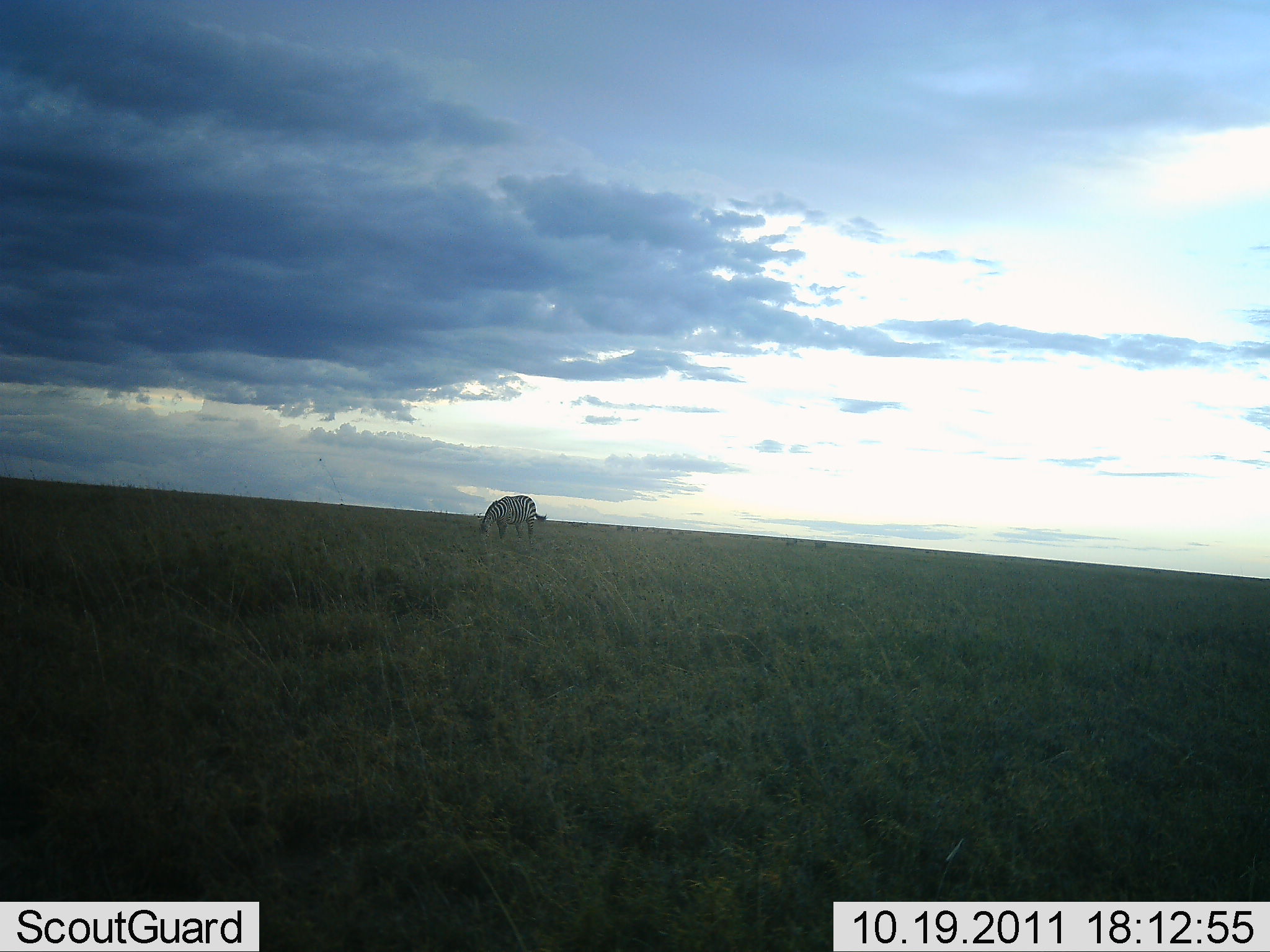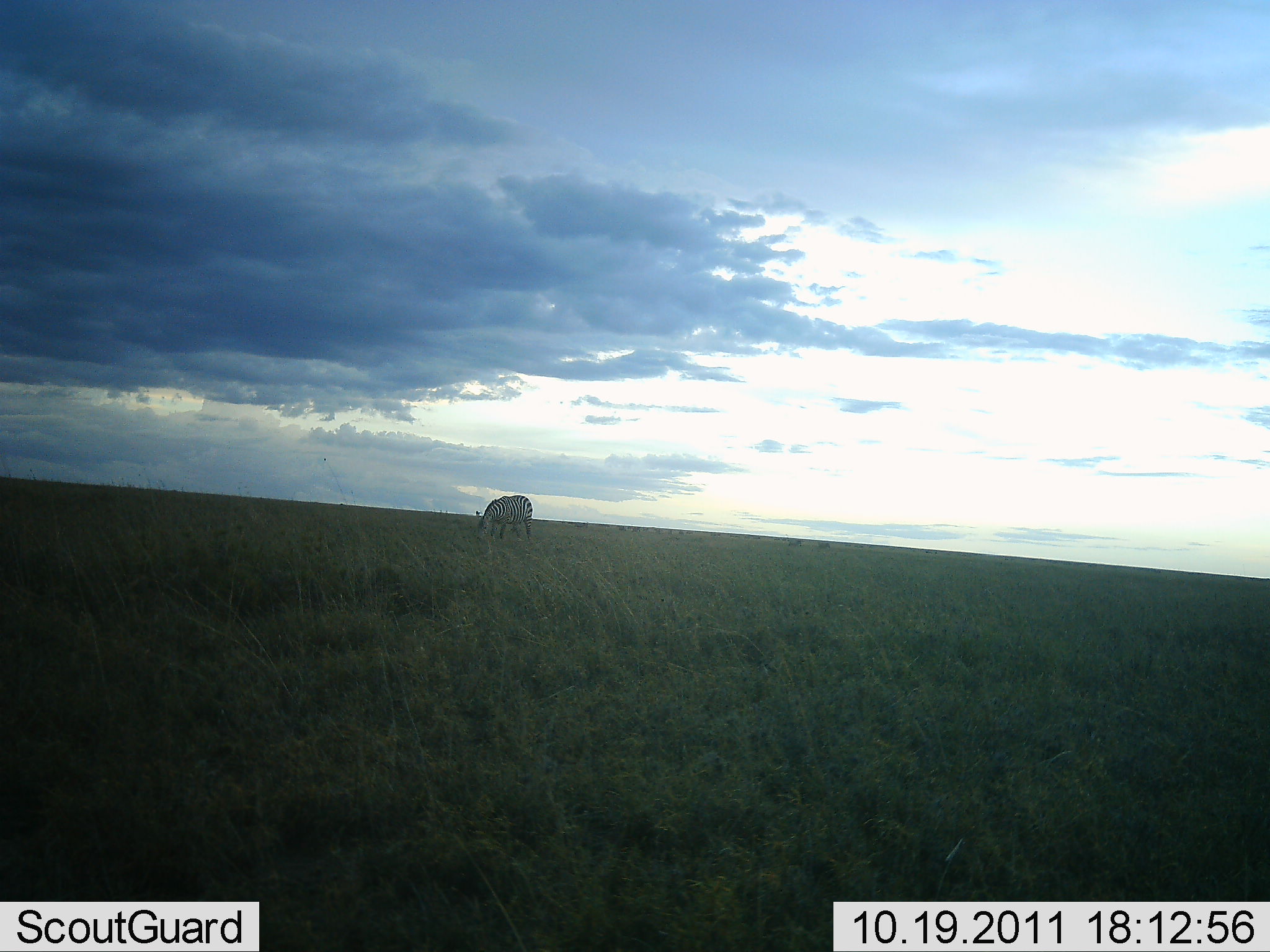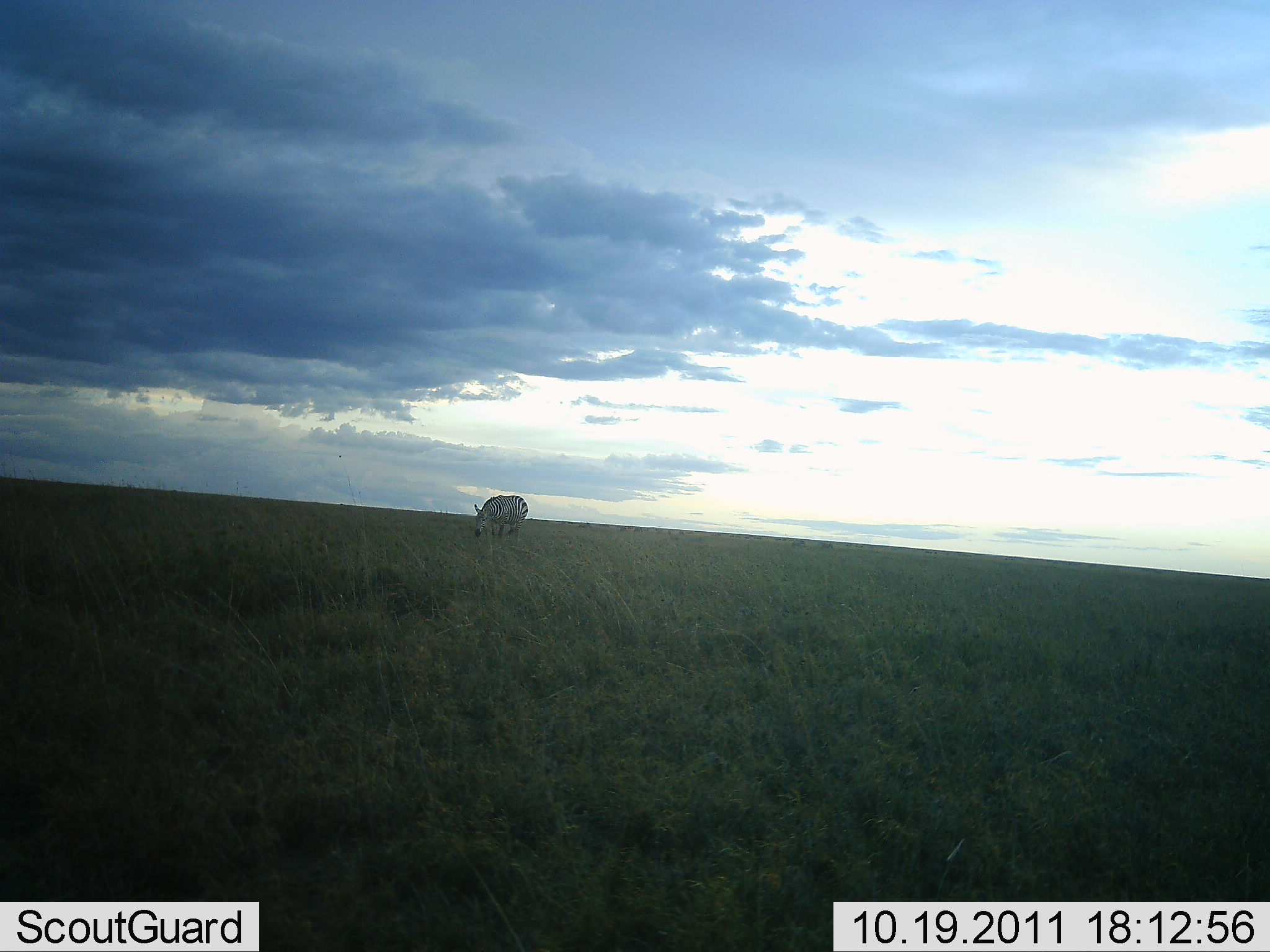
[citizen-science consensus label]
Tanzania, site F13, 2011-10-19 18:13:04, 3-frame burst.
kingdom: Animalia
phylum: Chordata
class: Mammalia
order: Perissodactyla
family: Equidae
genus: Equus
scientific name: Equus quagga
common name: plains zebra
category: zebra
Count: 1.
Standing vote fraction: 9%.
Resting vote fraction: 0%.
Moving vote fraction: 0%.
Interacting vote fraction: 0%.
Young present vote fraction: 0%.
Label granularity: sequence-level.